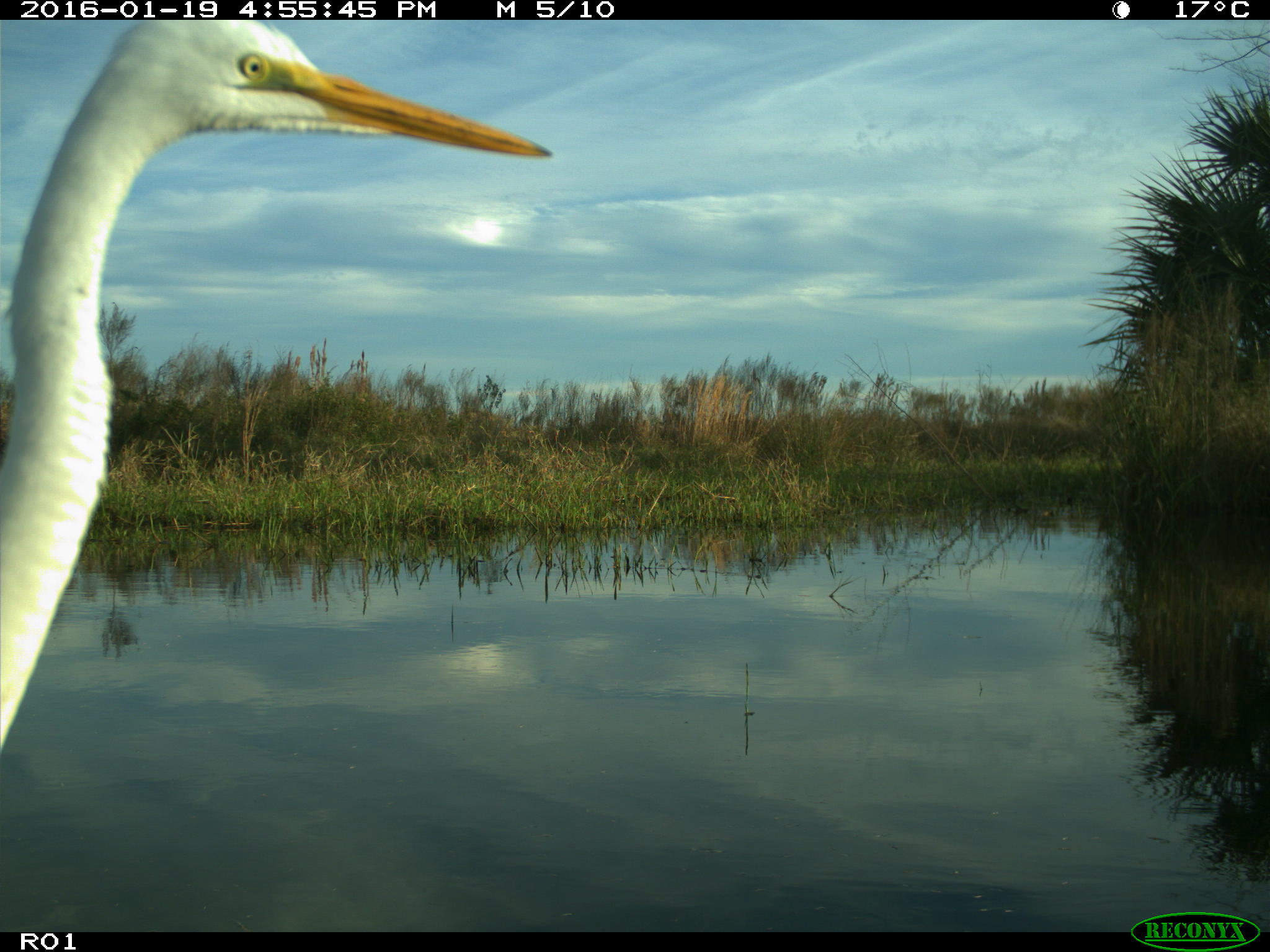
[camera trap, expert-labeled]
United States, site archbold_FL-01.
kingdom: Animalia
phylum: Chordata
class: Aves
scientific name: Aves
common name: birds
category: unidentified bird